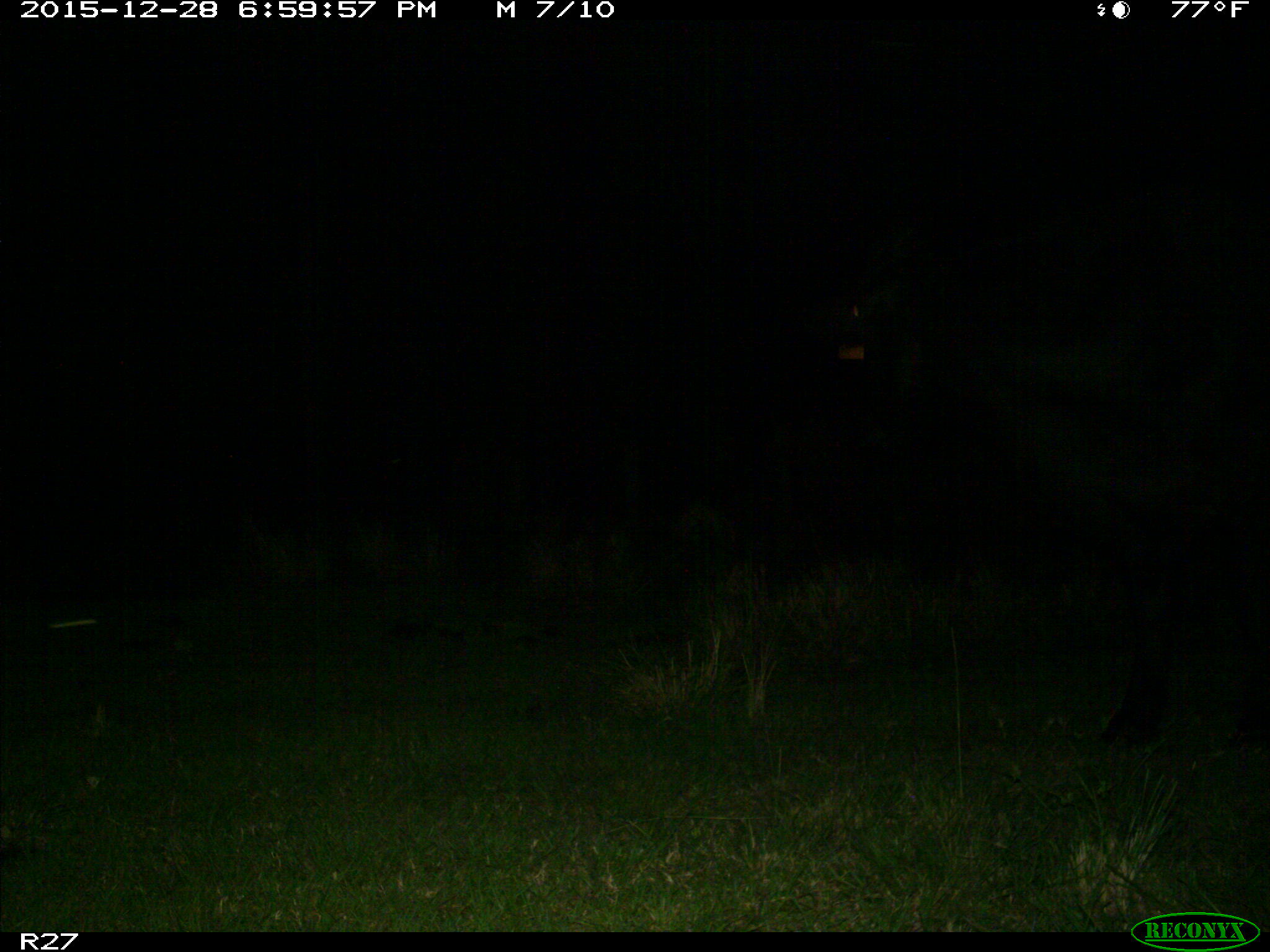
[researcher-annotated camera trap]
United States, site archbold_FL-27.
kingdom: Animalia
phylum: Chordata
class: Mammalia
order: Artiodactyla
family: Bovidae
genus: Bos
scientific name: Bos taurus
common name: domestic cow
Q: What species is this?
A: Bos taurus (domestic cow).